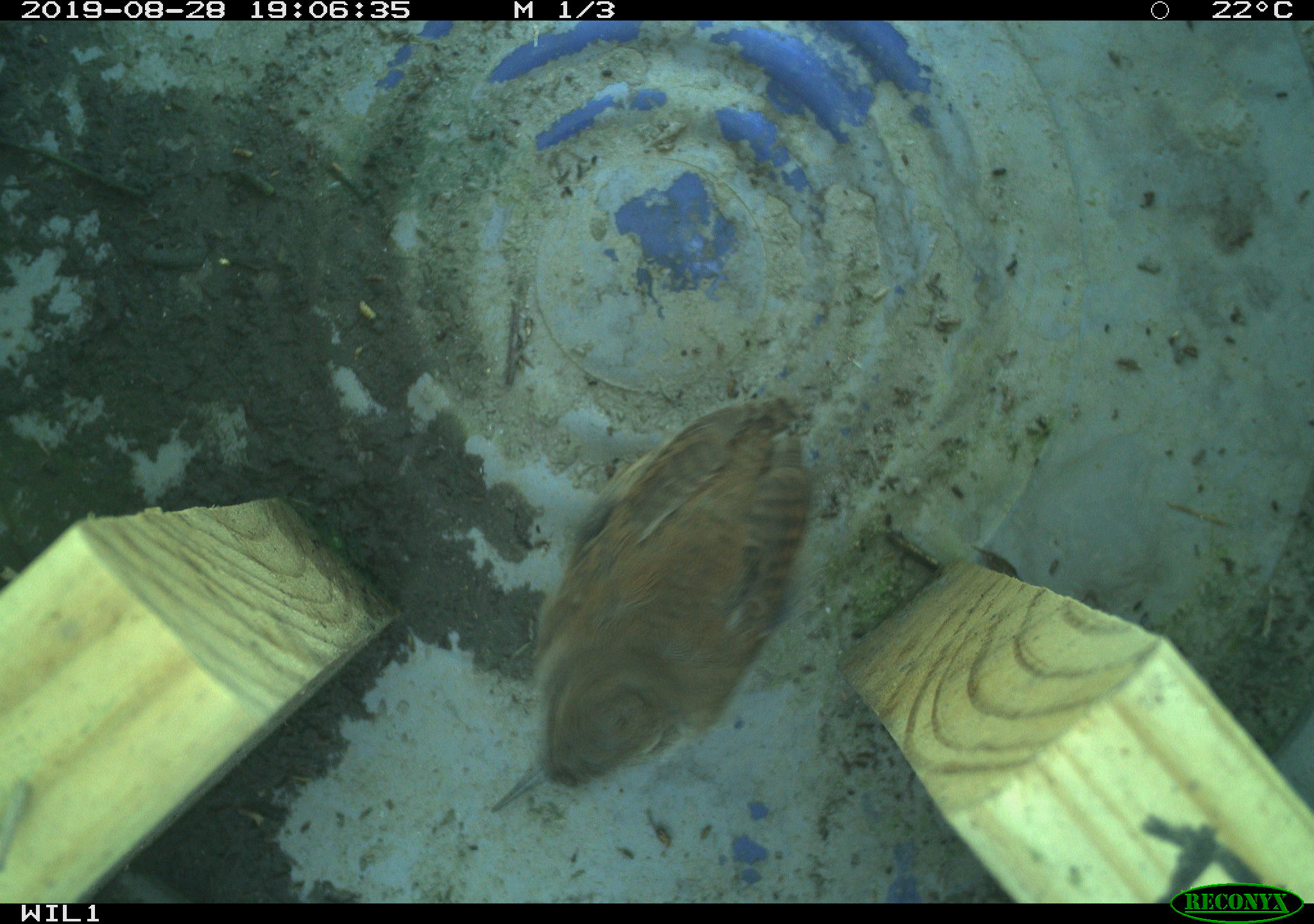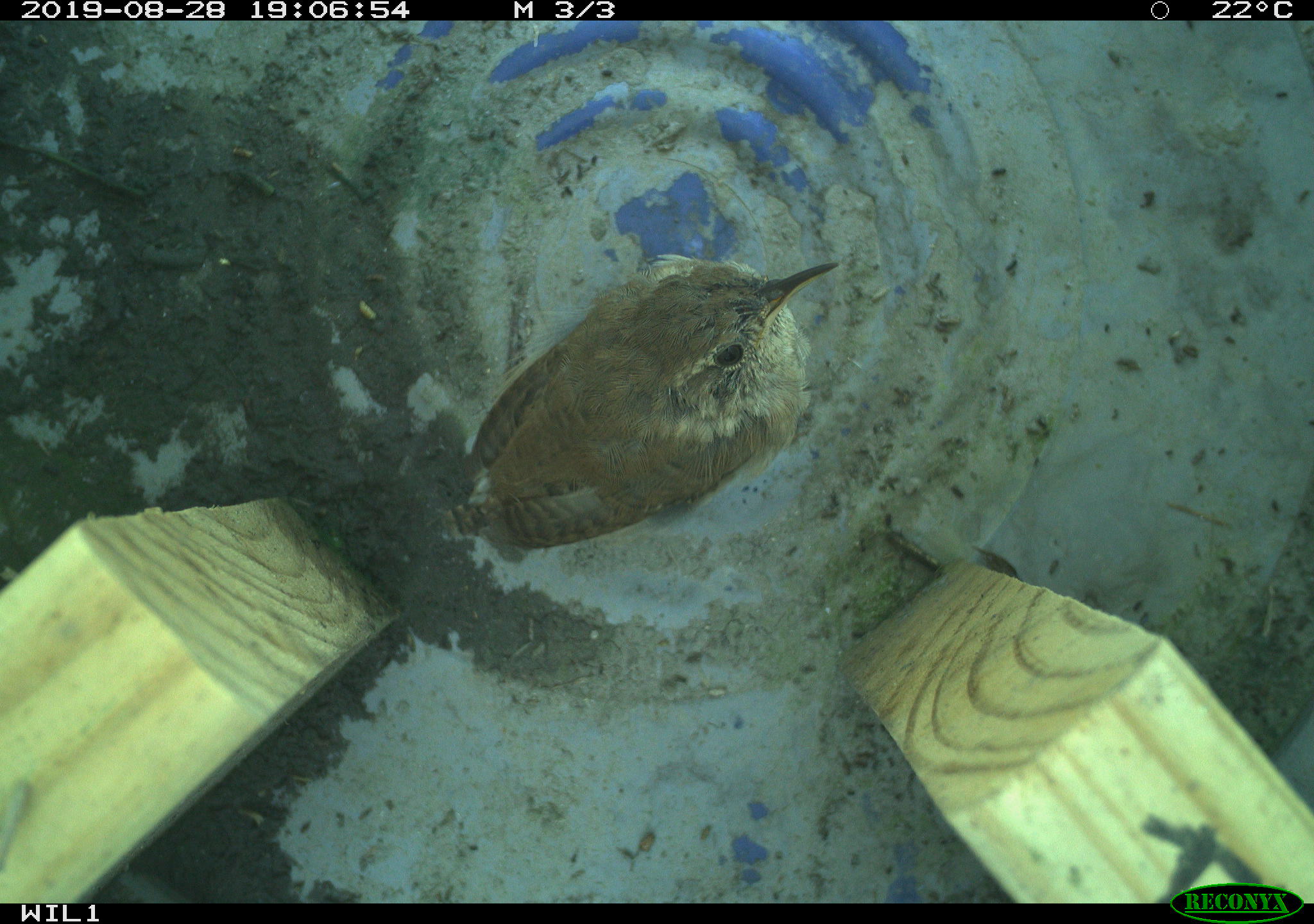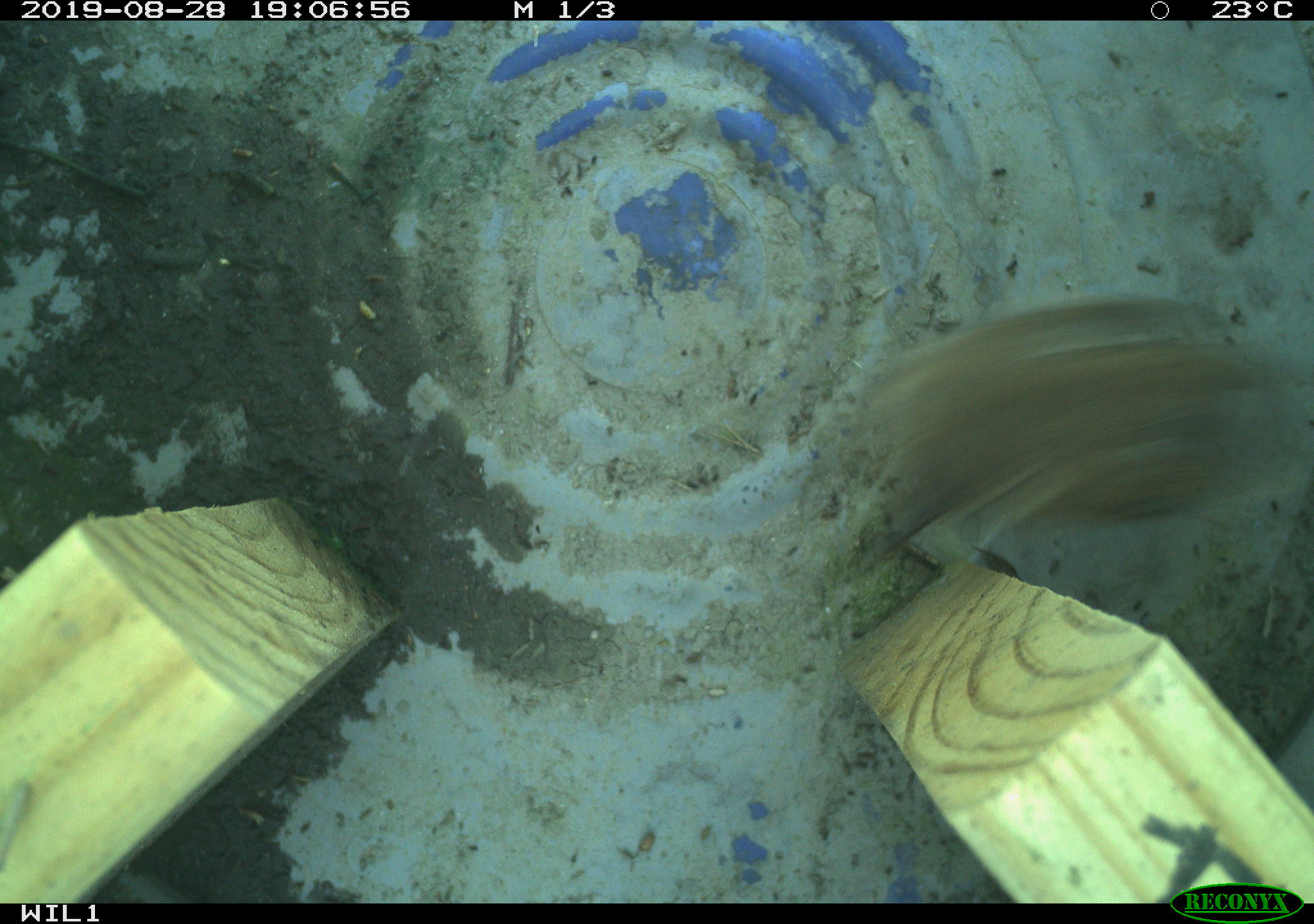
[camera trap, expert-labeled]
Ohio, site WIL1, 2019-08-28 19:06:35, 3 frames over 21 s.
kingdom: Animalia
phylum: Chordata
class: Aves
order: Passeriformes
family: Troglodytidae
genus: Troglodytes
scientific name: Troglodytes aedon aedon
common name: northern house wren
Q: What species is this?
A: Northern house wren (Troglodytes aedon aedon).